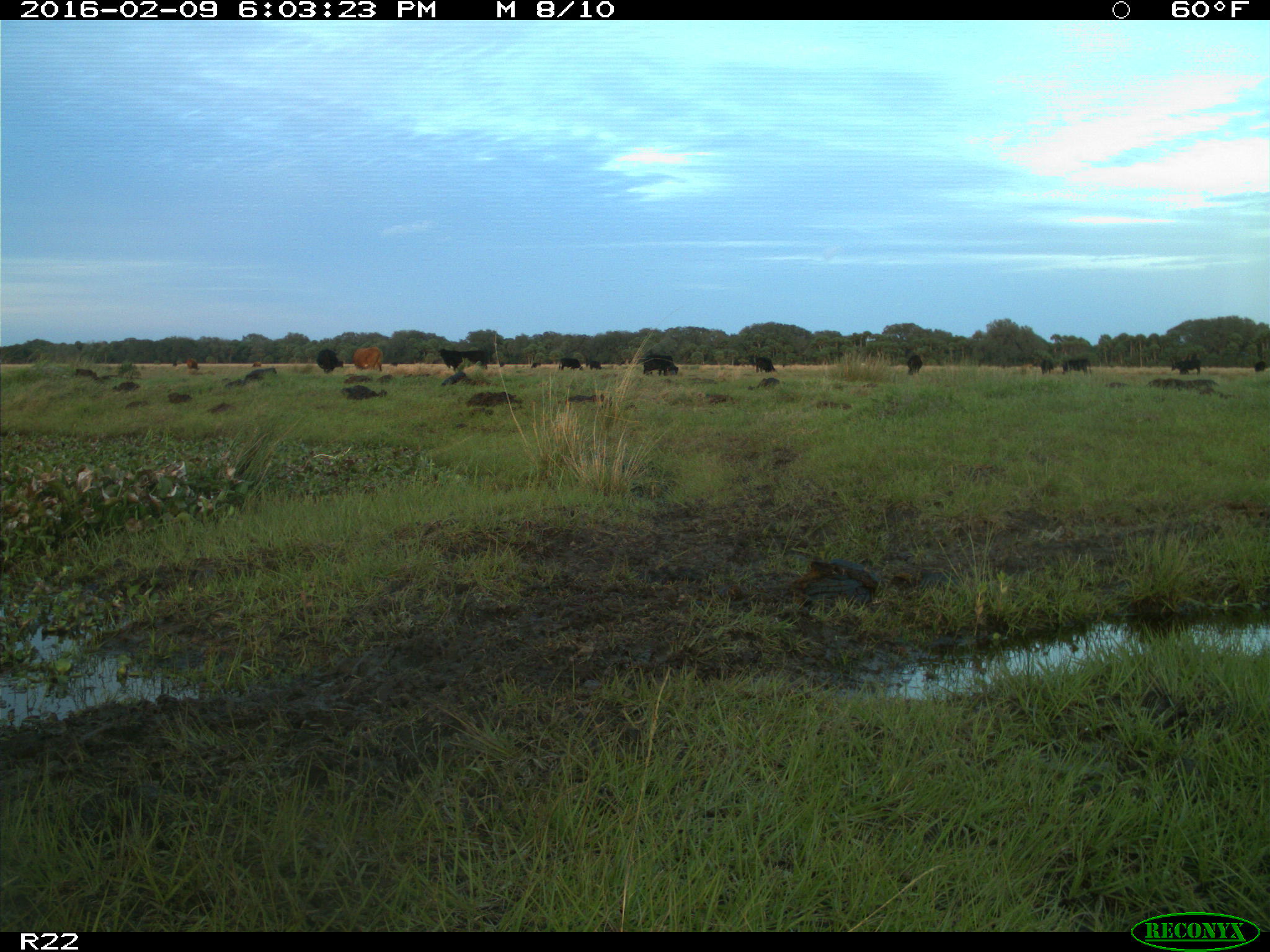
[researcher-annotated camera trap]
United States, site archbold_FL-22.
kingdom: Animalia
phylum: Chordata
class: Mammalia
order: Artiodactyla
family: Bovidae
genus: Bos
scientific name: Bos taurus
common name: domestic cow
Bos taurus (domestic cow).